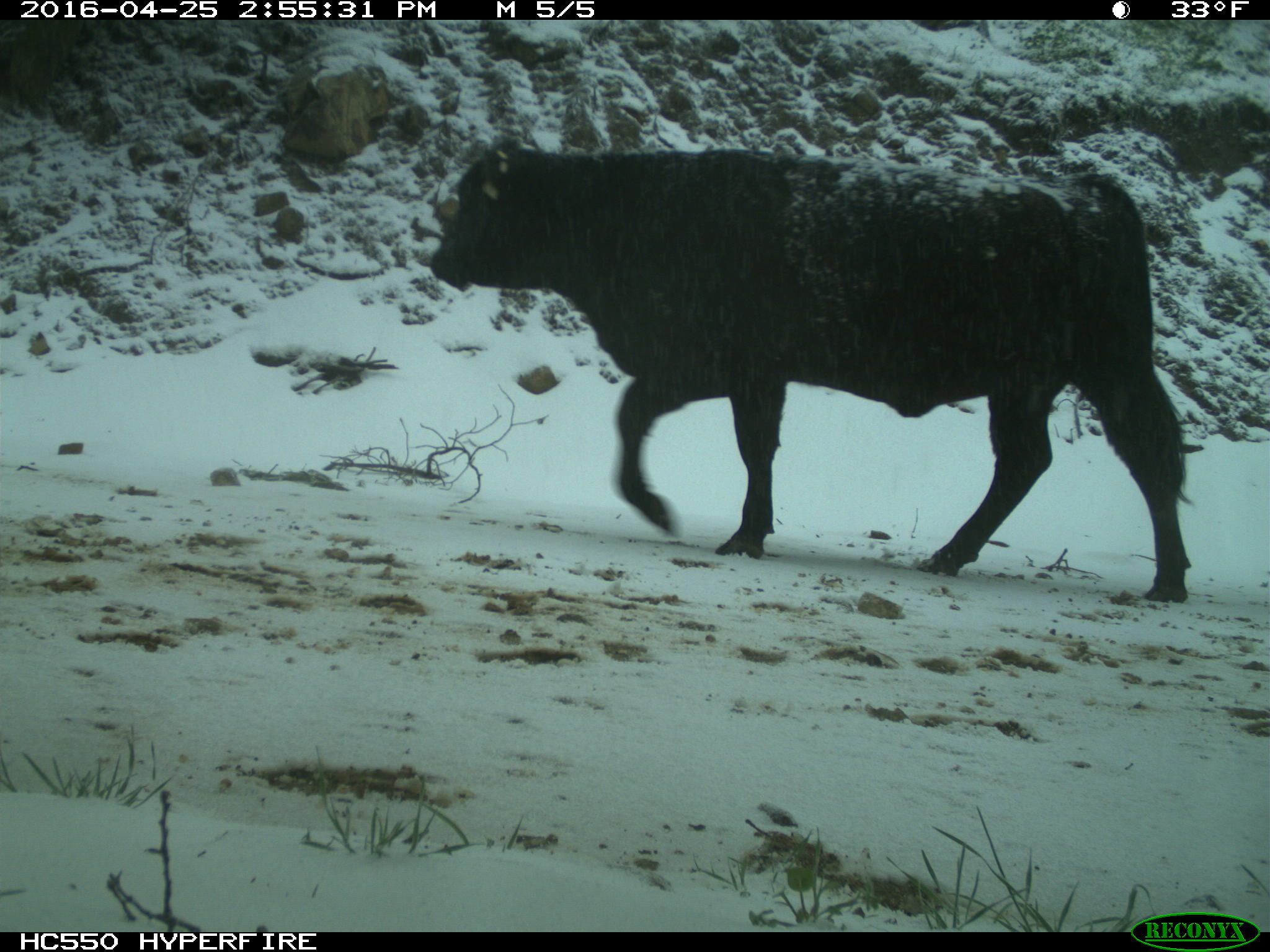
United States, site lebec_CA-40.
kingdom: Animalia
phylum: Chordata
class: Mammalia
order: Artiodactyla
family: Bovidae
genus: Bos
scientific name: Bos taurus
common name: domestic cow